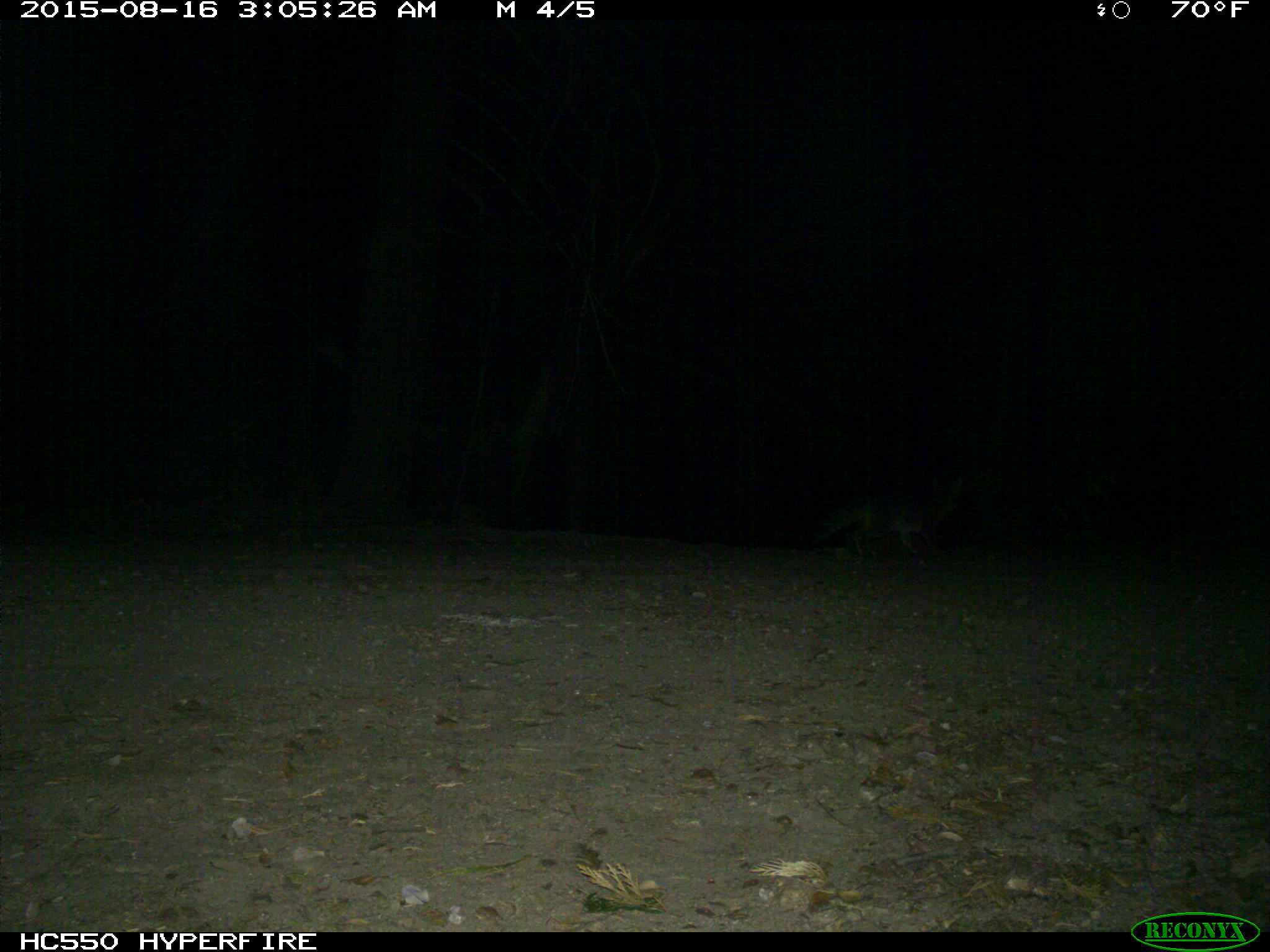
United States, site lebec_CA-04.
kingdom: Animalia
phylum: Chordata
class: Mammalia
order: Carnivora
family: Canidae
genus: Urocyon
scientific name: Urocyon cinereoargenteus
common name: gray fox